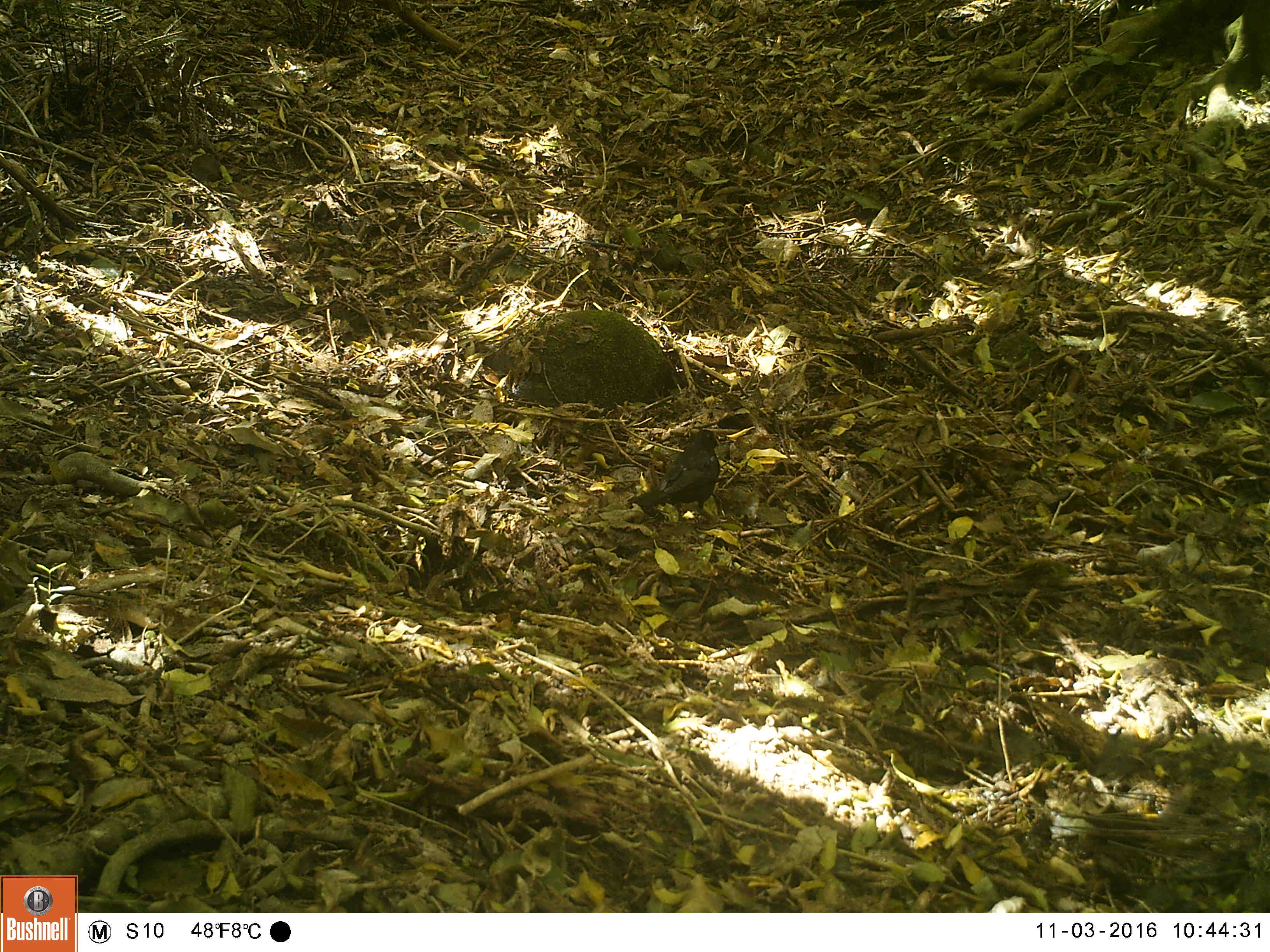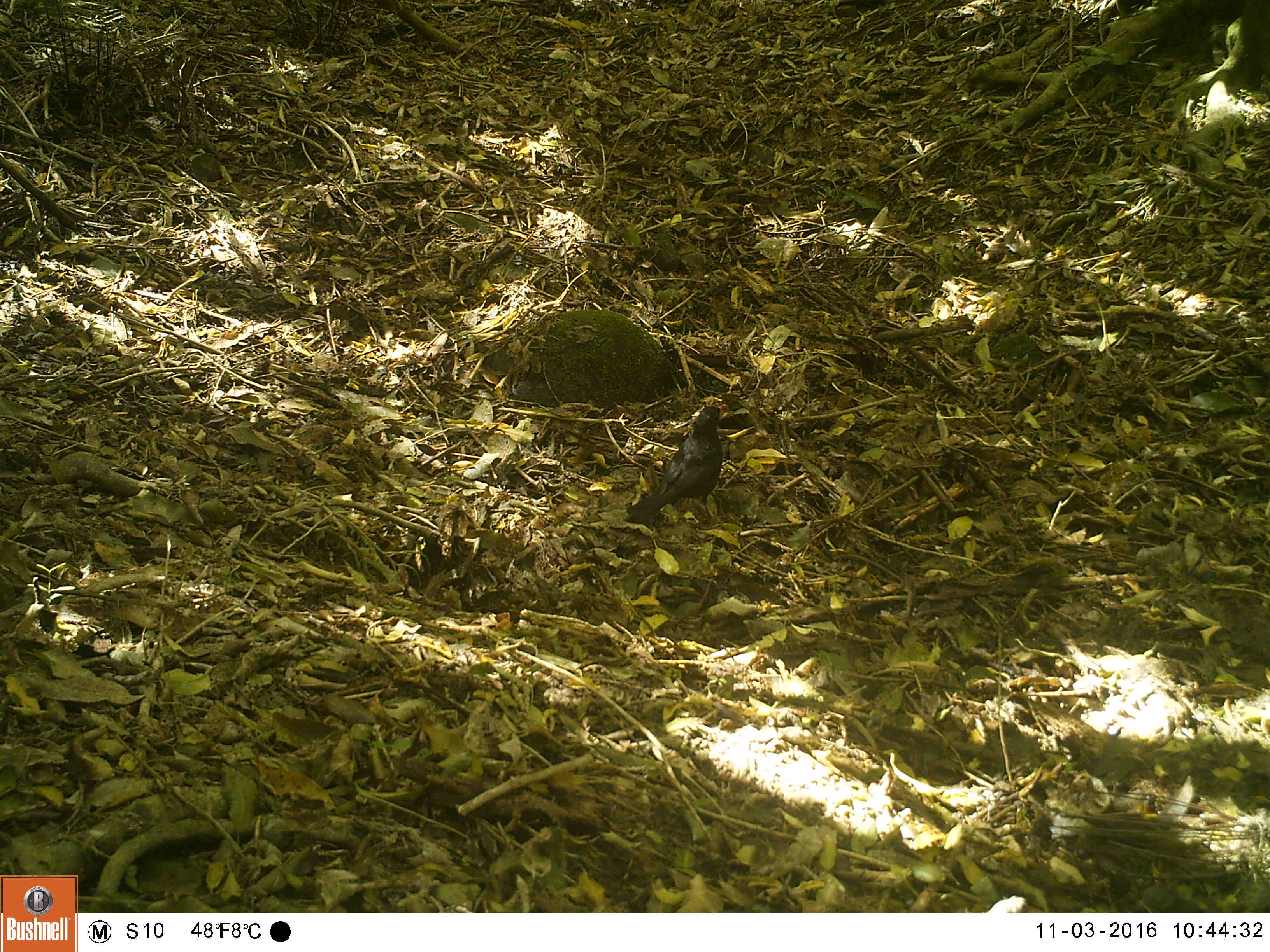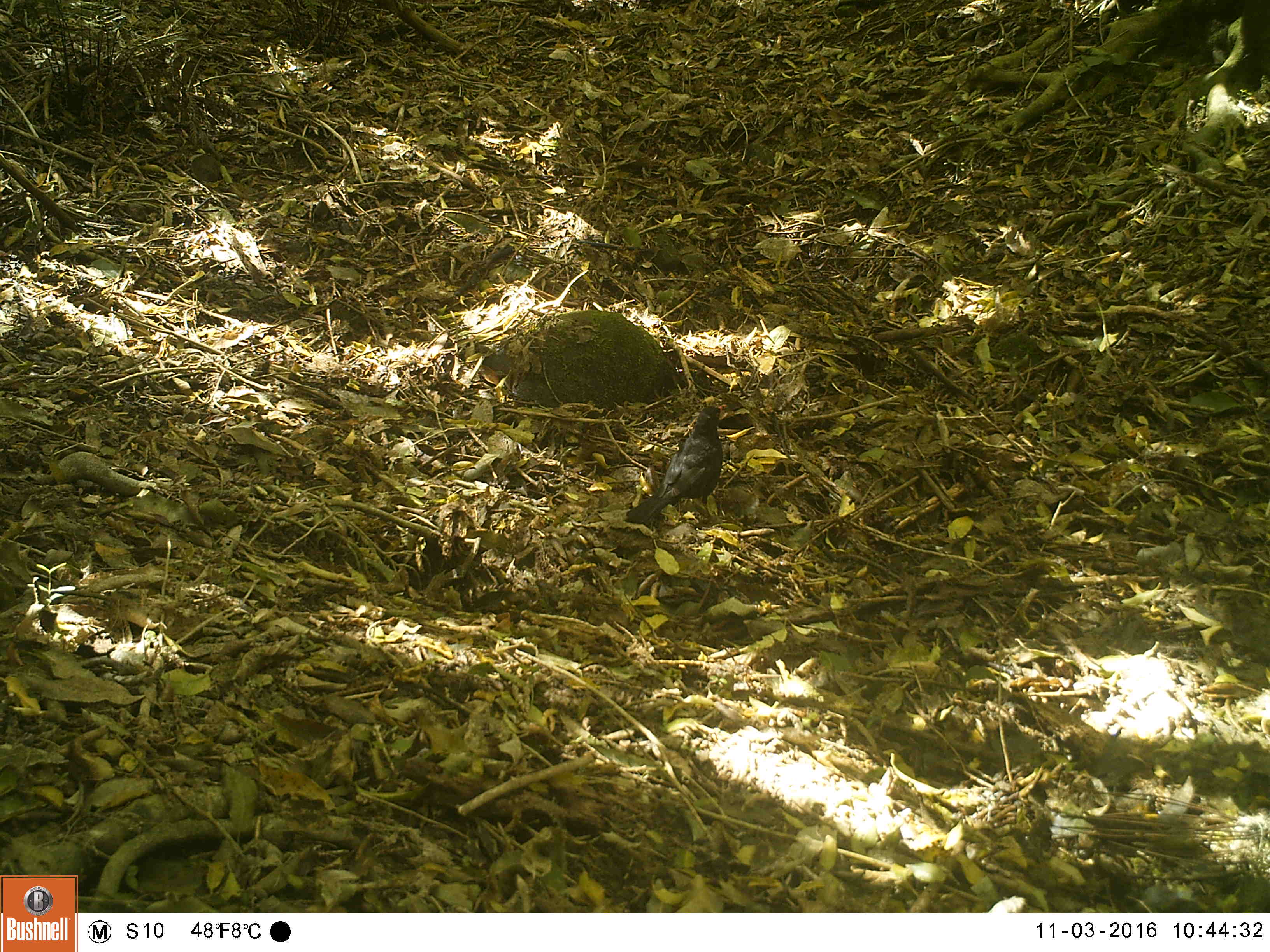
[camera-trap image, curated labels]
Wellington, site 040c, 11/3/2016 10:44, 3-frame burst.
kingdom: Animalia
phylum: Chordata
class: Aves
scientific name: Aves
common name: bird